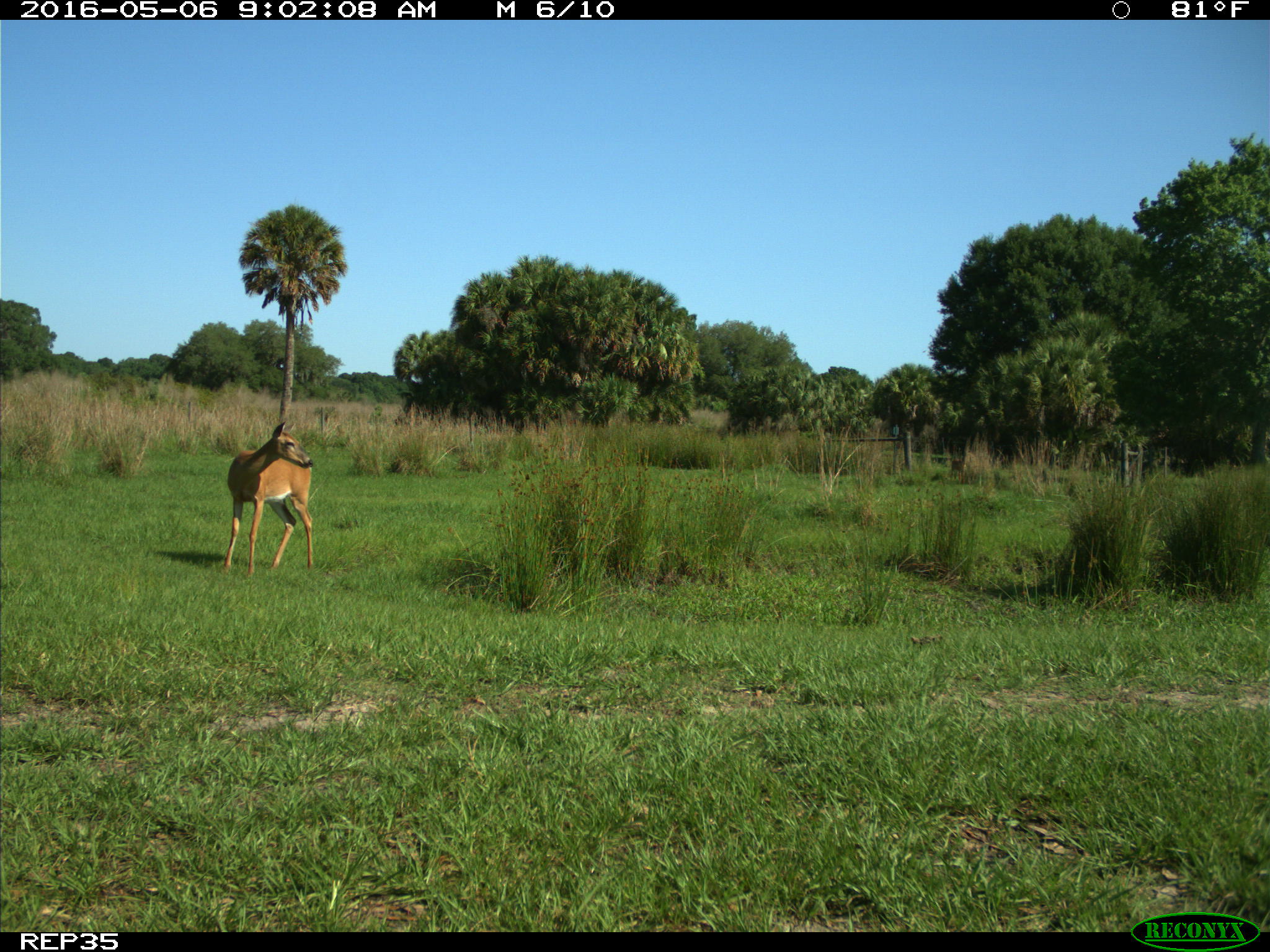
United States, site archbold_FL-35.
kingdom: Animalia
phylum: Chordata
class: Mammalia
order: Artiodactyla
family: Cervidae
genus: Odocoileus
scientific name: Odocoileus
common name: deer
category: unidentified deer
Unidentified deer (deer) (Odocoileus).